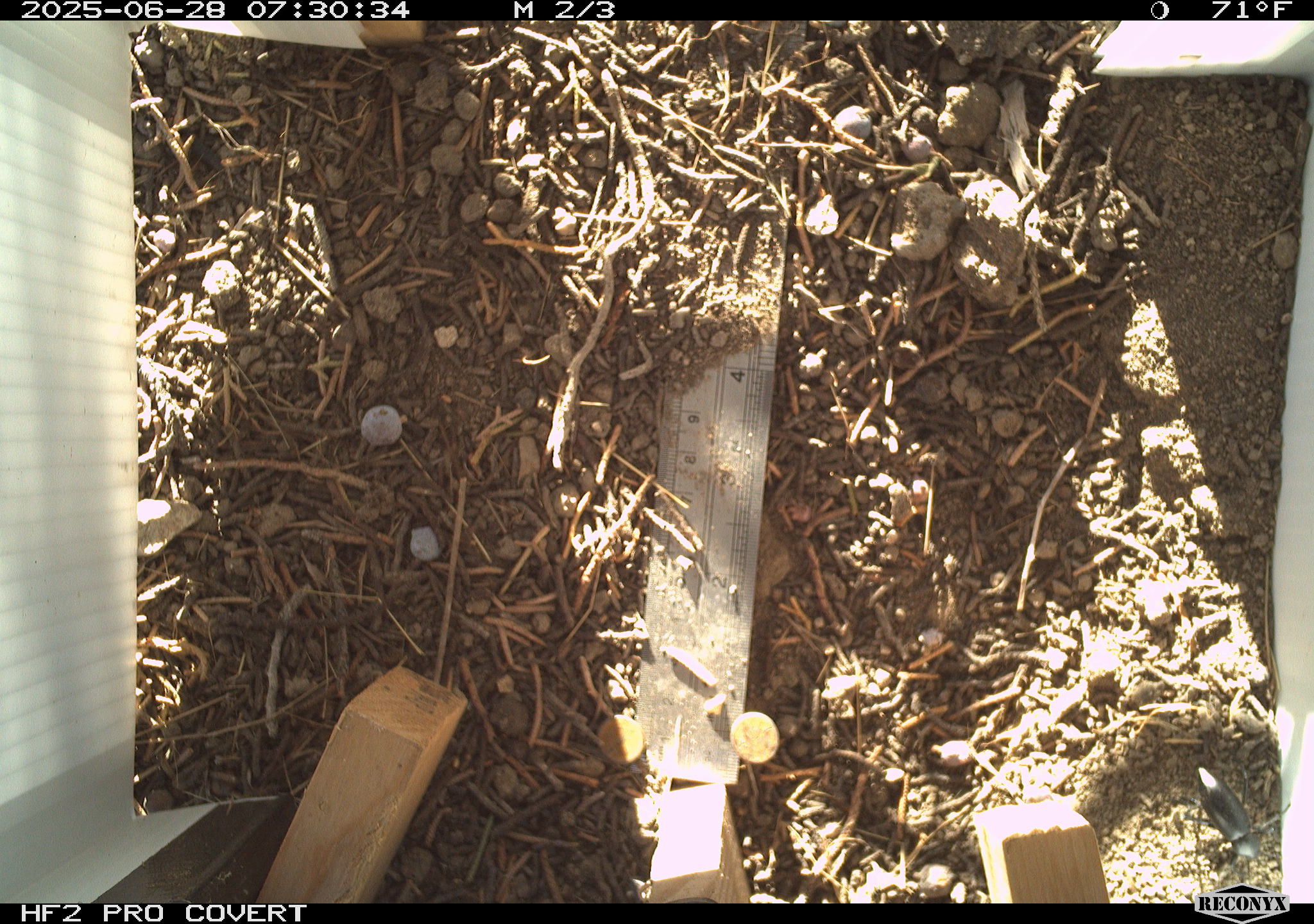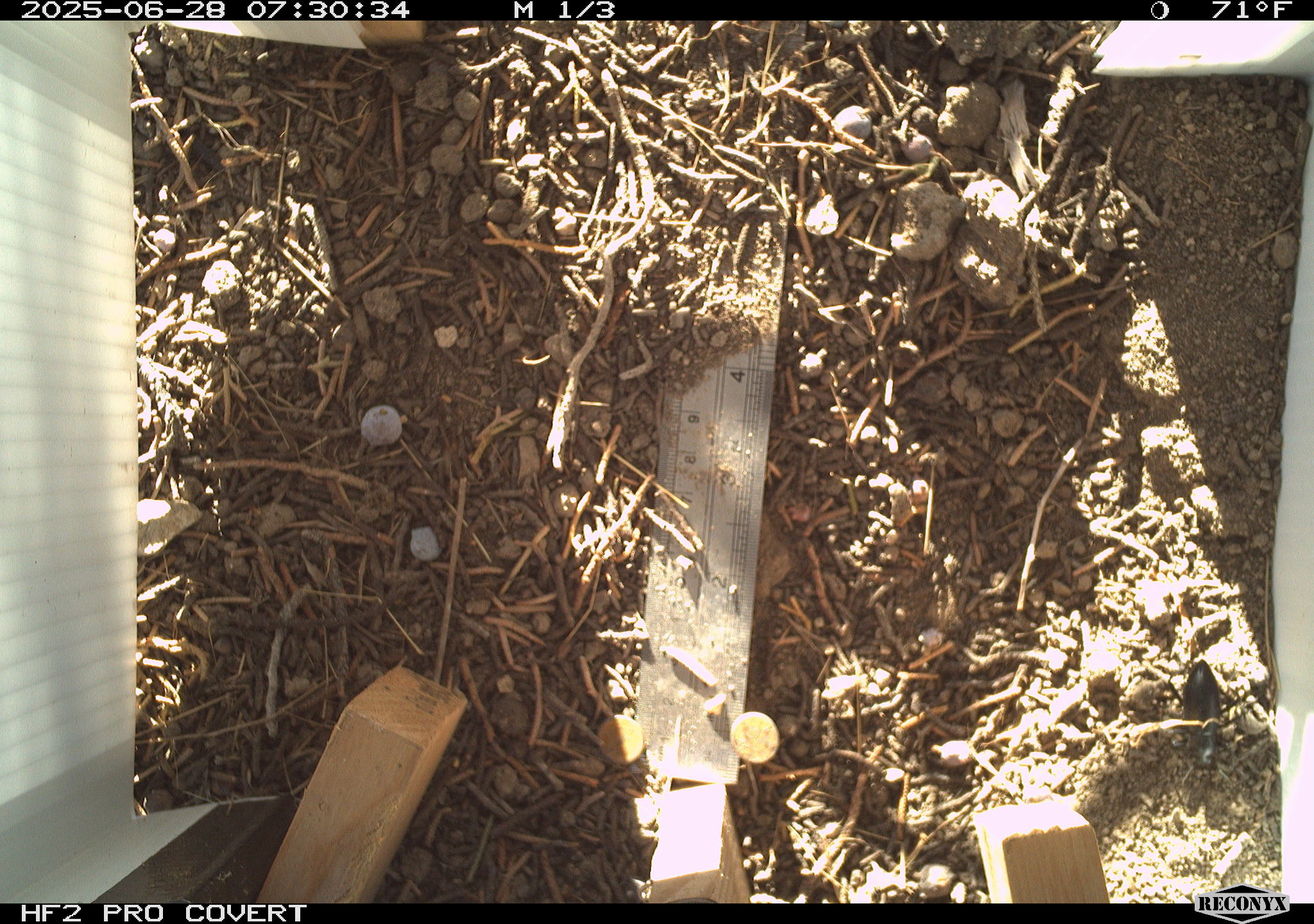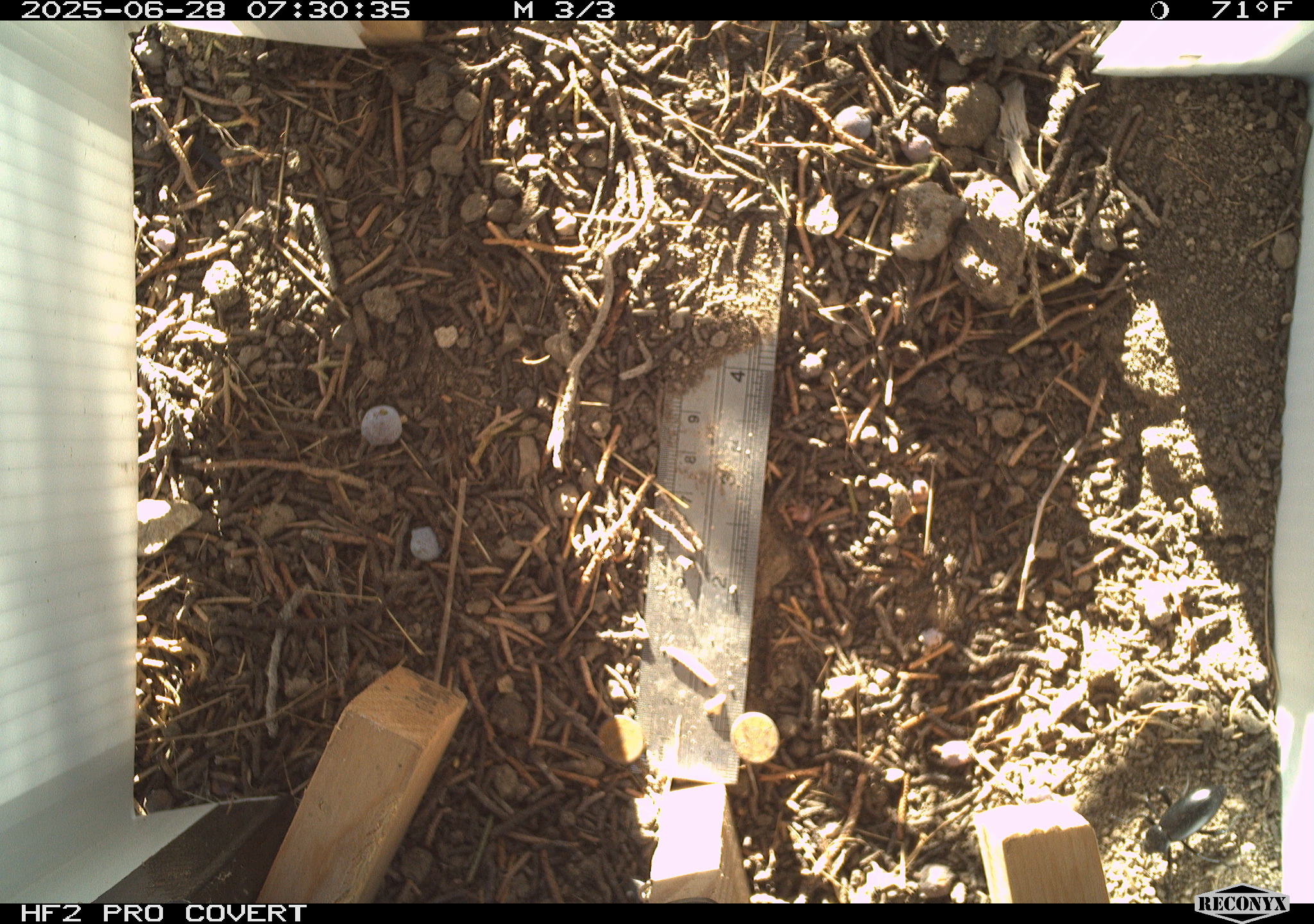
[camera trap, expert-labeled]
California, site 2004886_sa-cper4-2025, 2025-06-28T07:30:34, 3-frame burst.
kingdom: Animalia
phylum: Arthropoda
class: Insecta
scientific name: Insecta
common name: insect